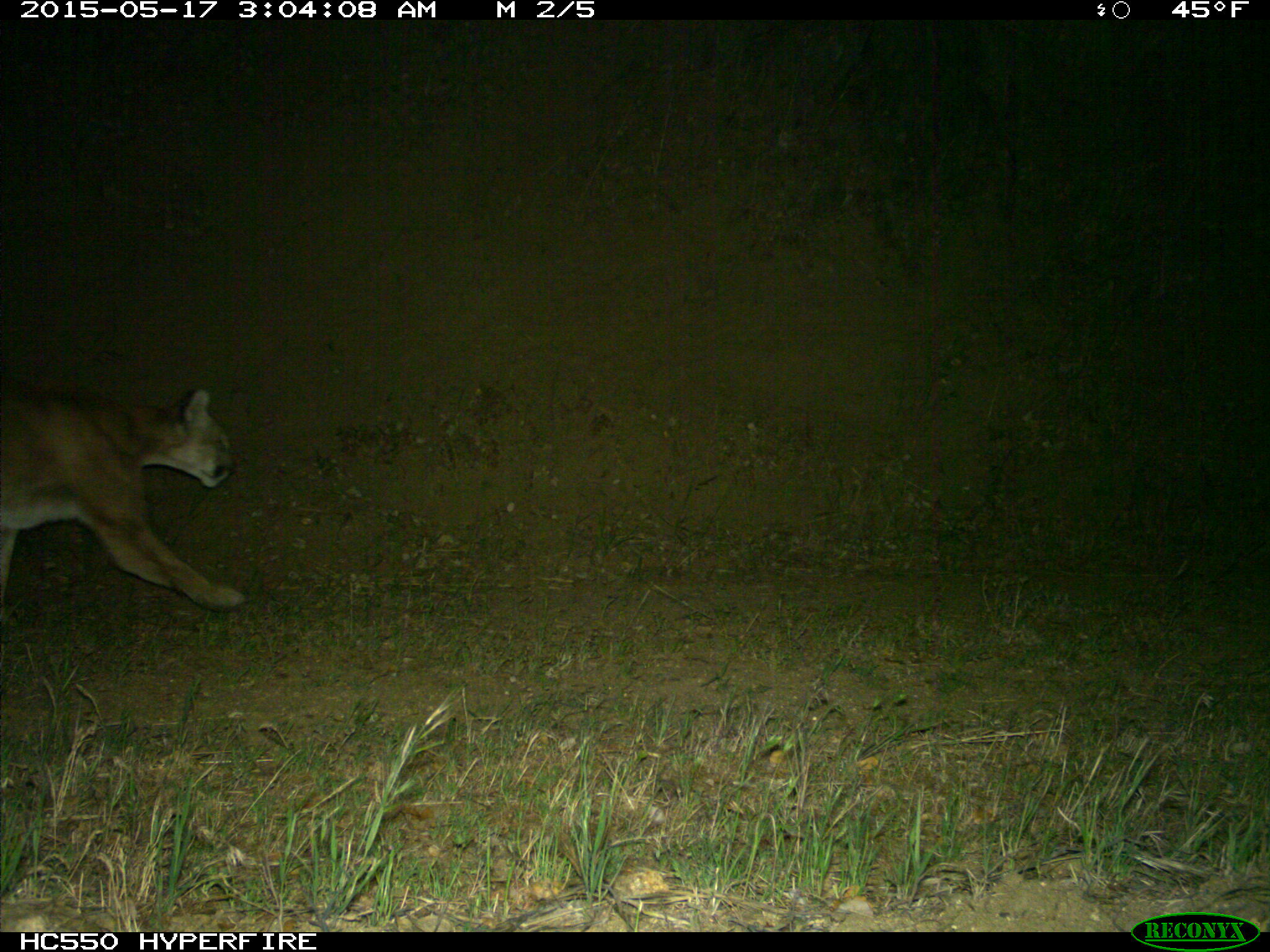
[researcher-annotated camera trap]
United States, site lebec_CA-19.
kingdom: Animalia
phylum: Chordata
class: Mammalia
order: Carnivora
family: Felidae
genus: Puma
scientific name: Puma concolor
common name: mountain lion